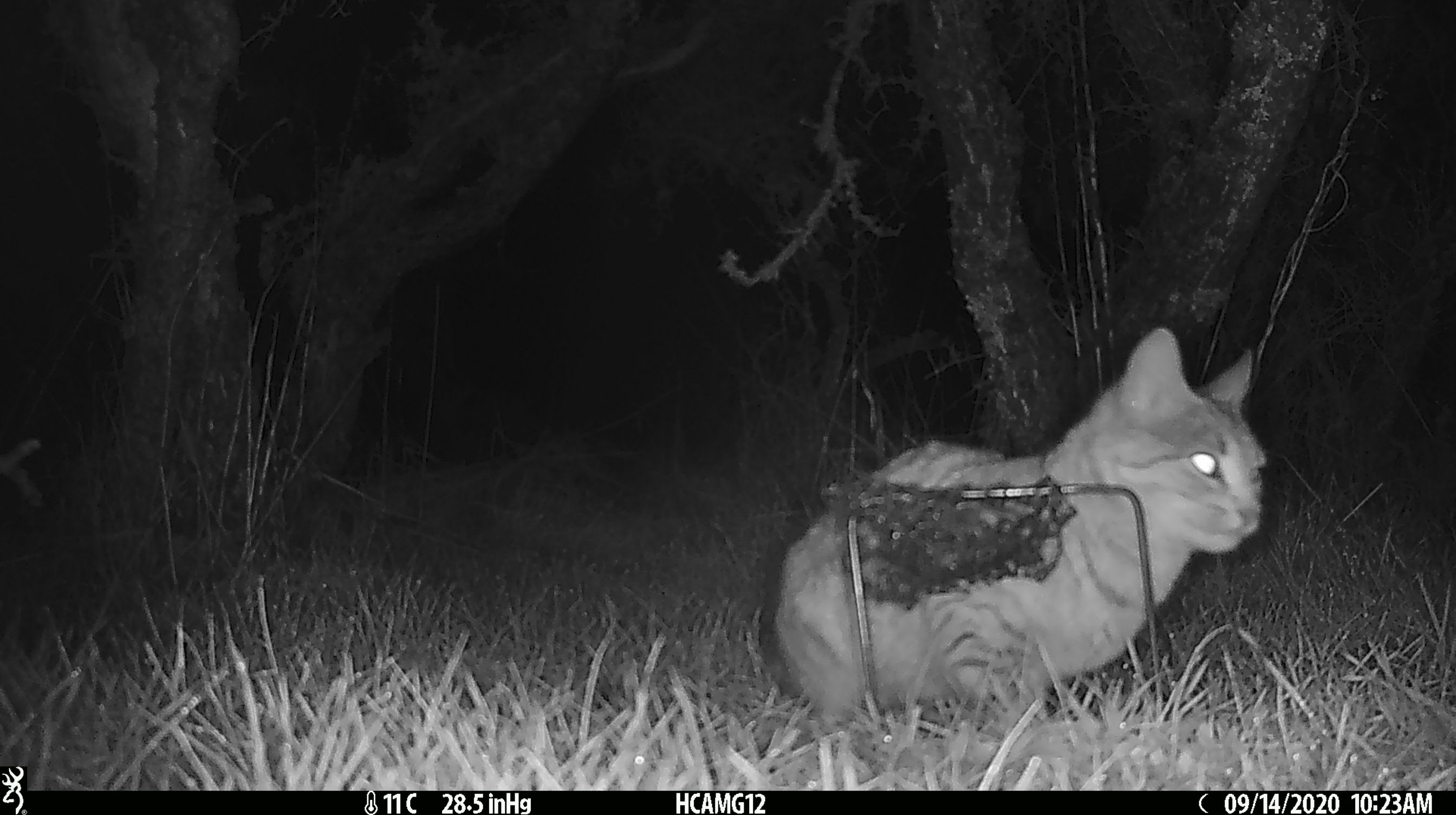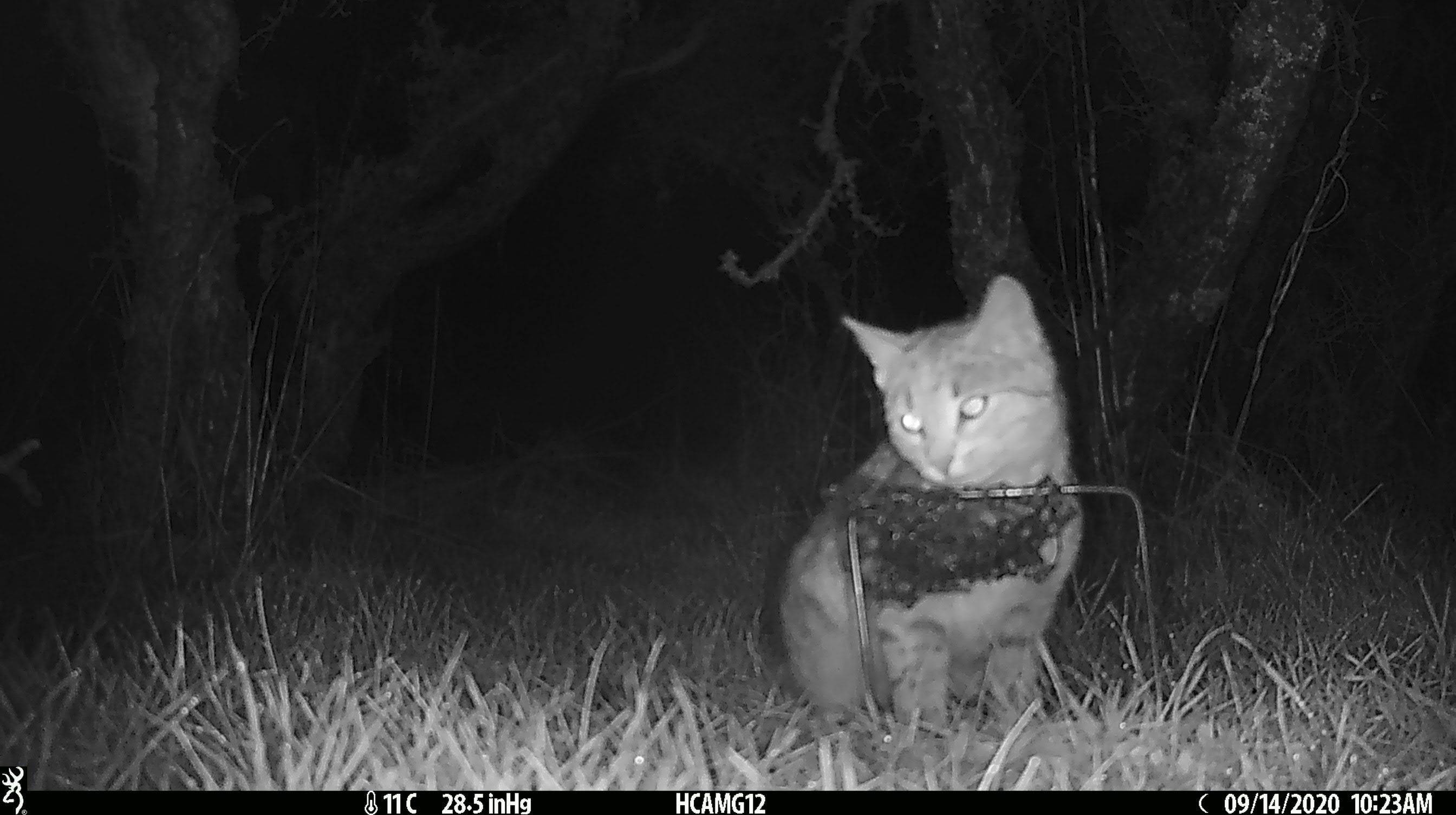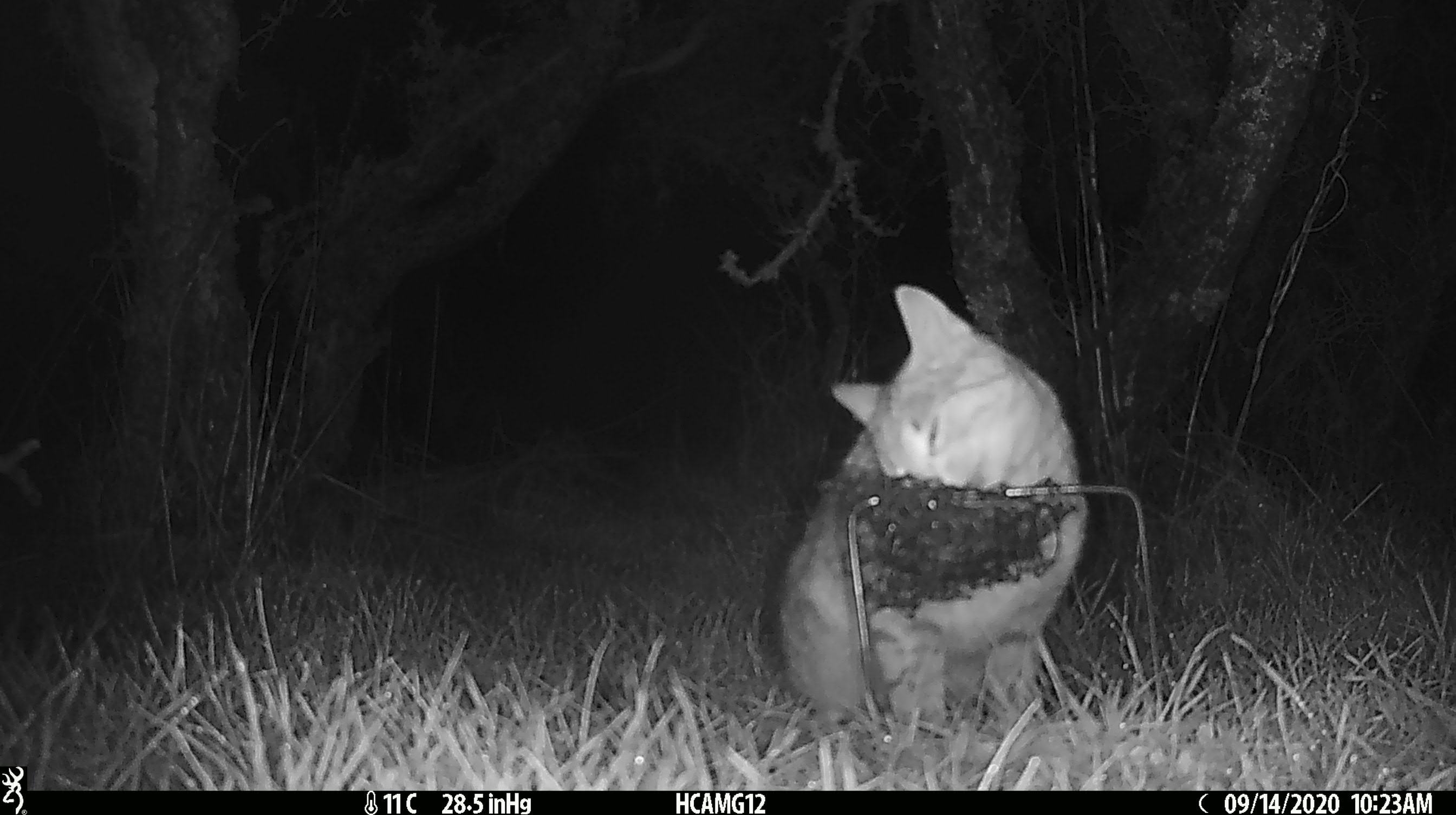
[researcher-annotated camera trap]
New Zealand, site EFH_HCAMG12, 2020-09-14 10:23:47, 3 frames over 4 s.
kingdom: Animalia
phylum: Chordata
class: Mammalia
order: Carnivora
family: Felidae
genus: Felis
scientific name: Felis catus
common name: domestic cat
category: cat